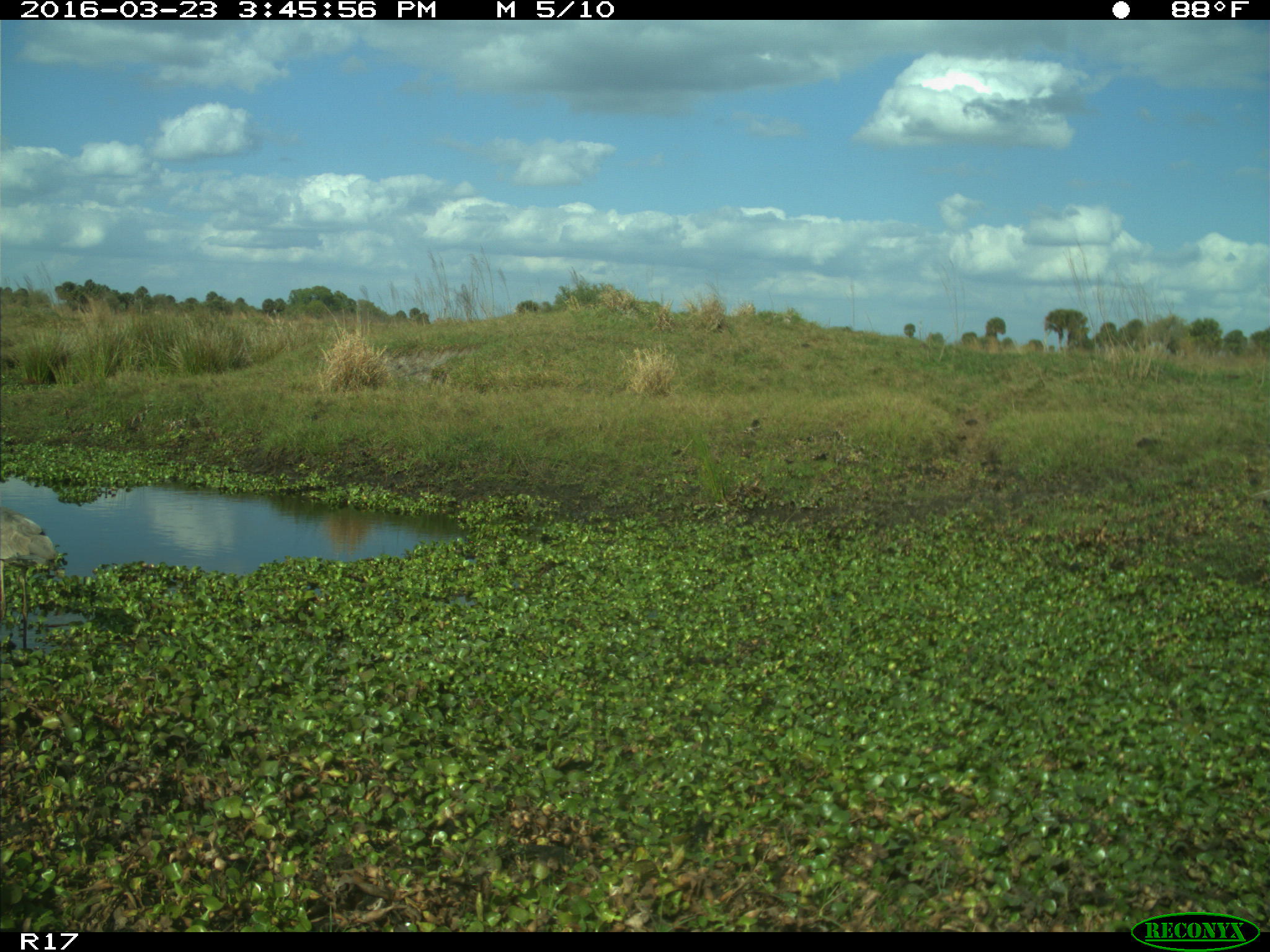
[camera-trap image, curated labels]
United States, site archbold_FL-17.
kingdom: Animalia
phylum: Chordata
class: Mammalia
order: Artiodactyla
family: Cervidae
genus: Odocoileus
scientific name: Odocoileus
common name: deer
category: unidentified deer